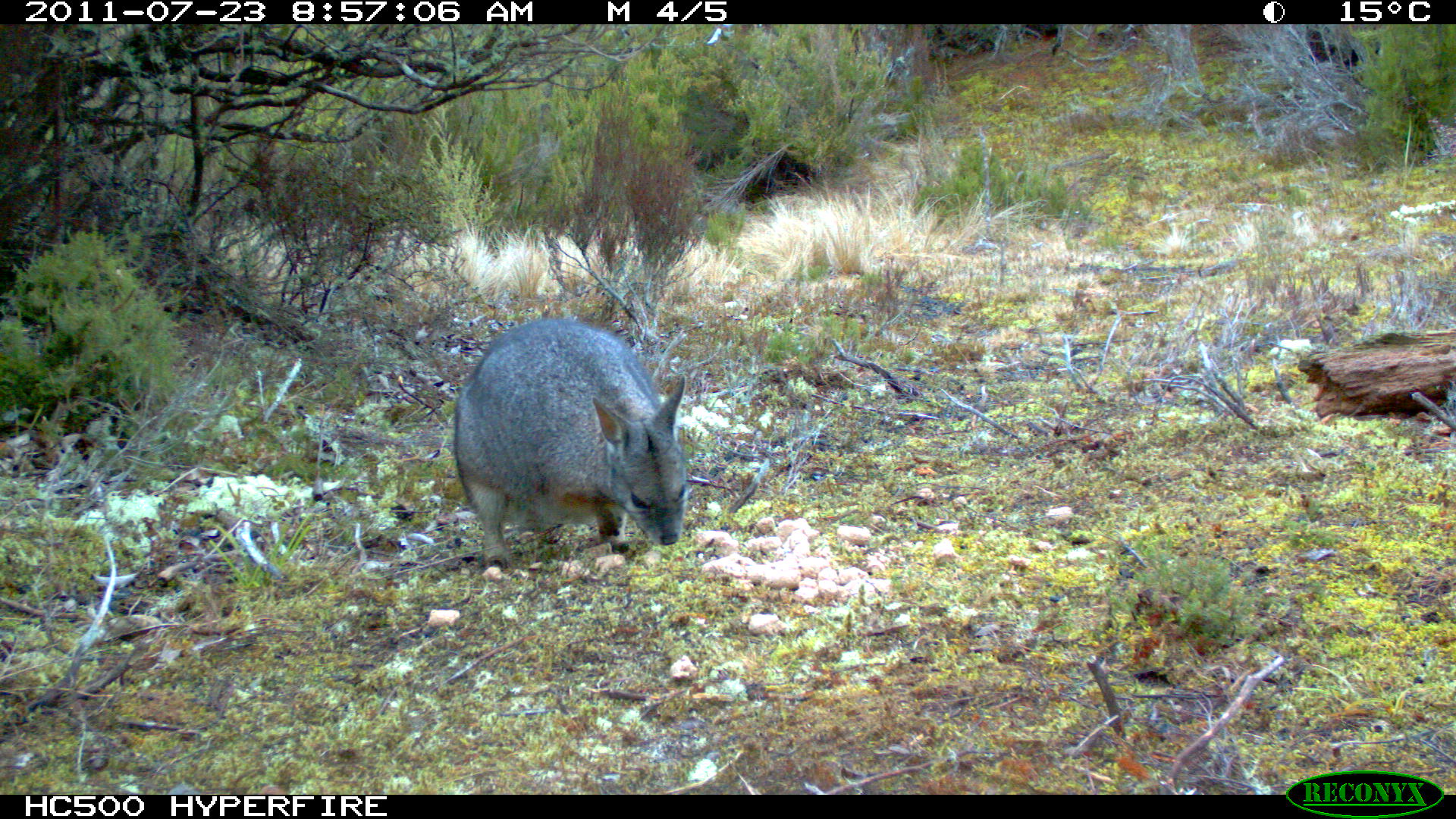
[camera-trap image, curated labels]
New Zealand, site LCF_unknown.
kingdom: Animalia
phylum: Chordata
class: Mammalia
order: Diprotodontia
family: Macropodidae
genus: Notamacropus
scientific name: Notamacropus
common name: wallaby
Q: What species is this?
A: Wallaby (Notamacropus).